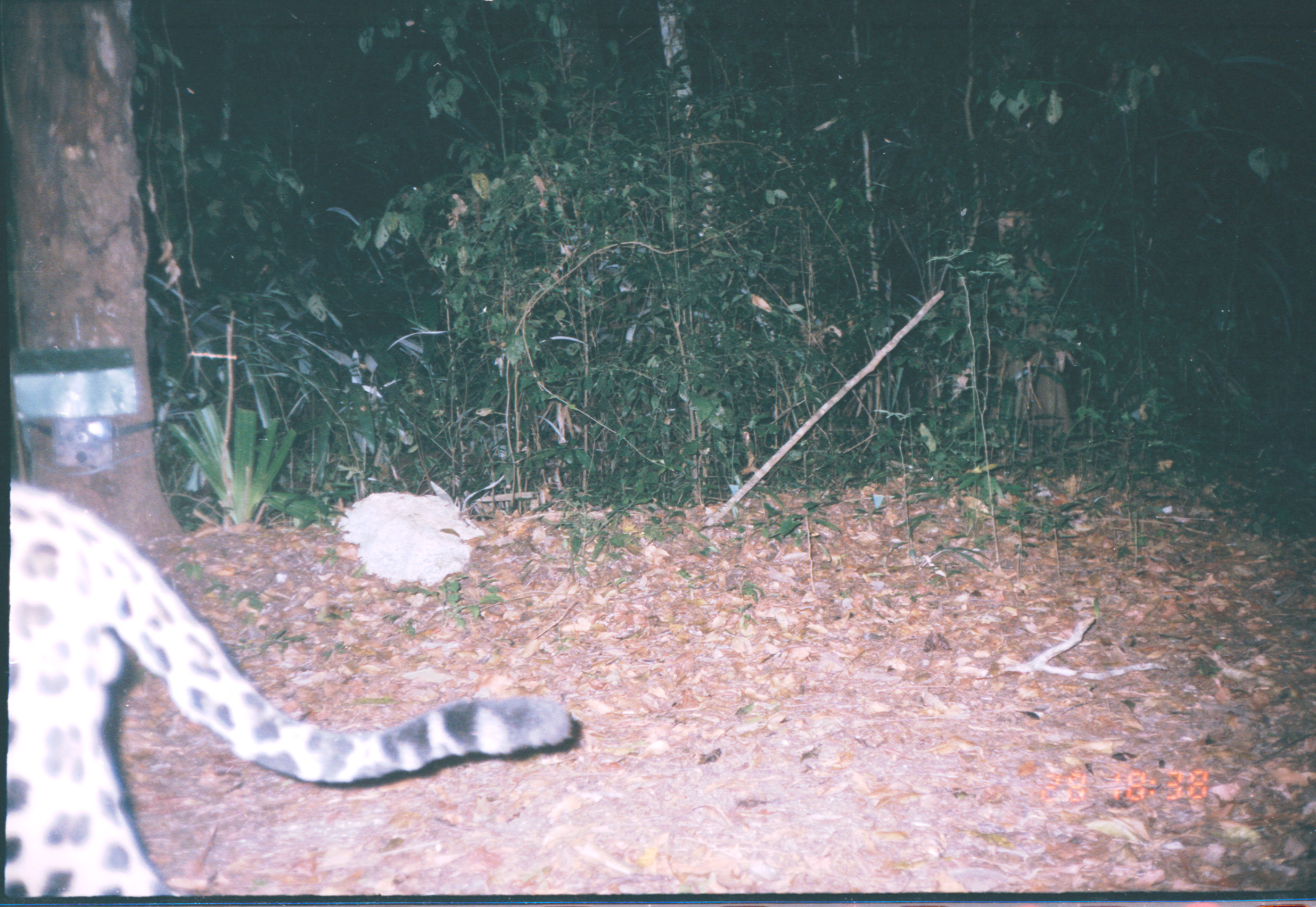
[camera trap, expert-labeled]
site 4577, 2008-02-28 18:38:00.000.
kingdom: Animalia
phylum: Chordata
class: Mammalia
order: Carnivora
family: Felidae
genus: Panthera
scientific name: Panthera onca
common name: jaguar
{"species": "Panthera onca (jaguar)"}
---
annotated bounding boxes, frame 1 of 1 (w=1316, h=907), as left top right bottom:
panthera onca: 4 483 577 891